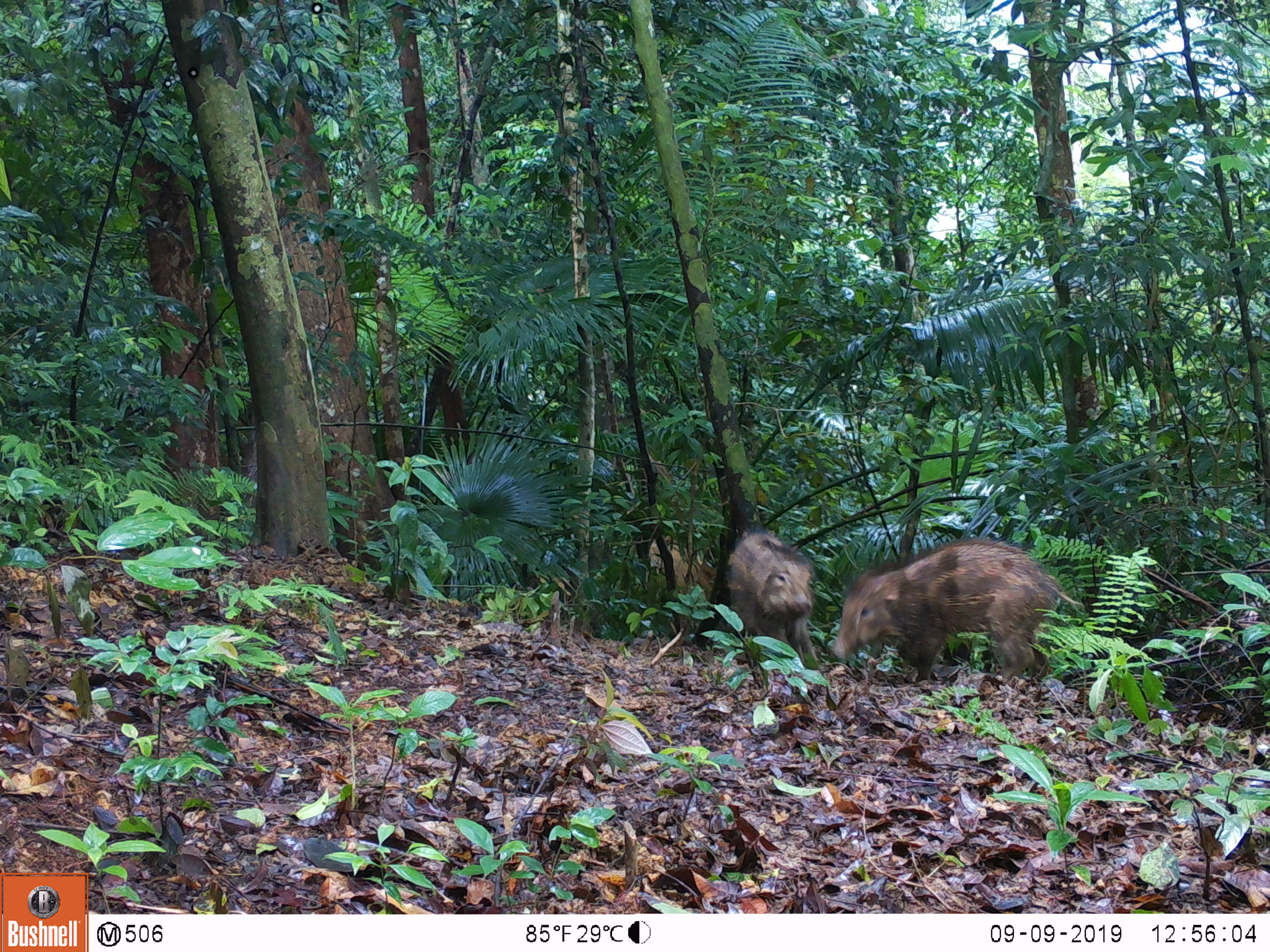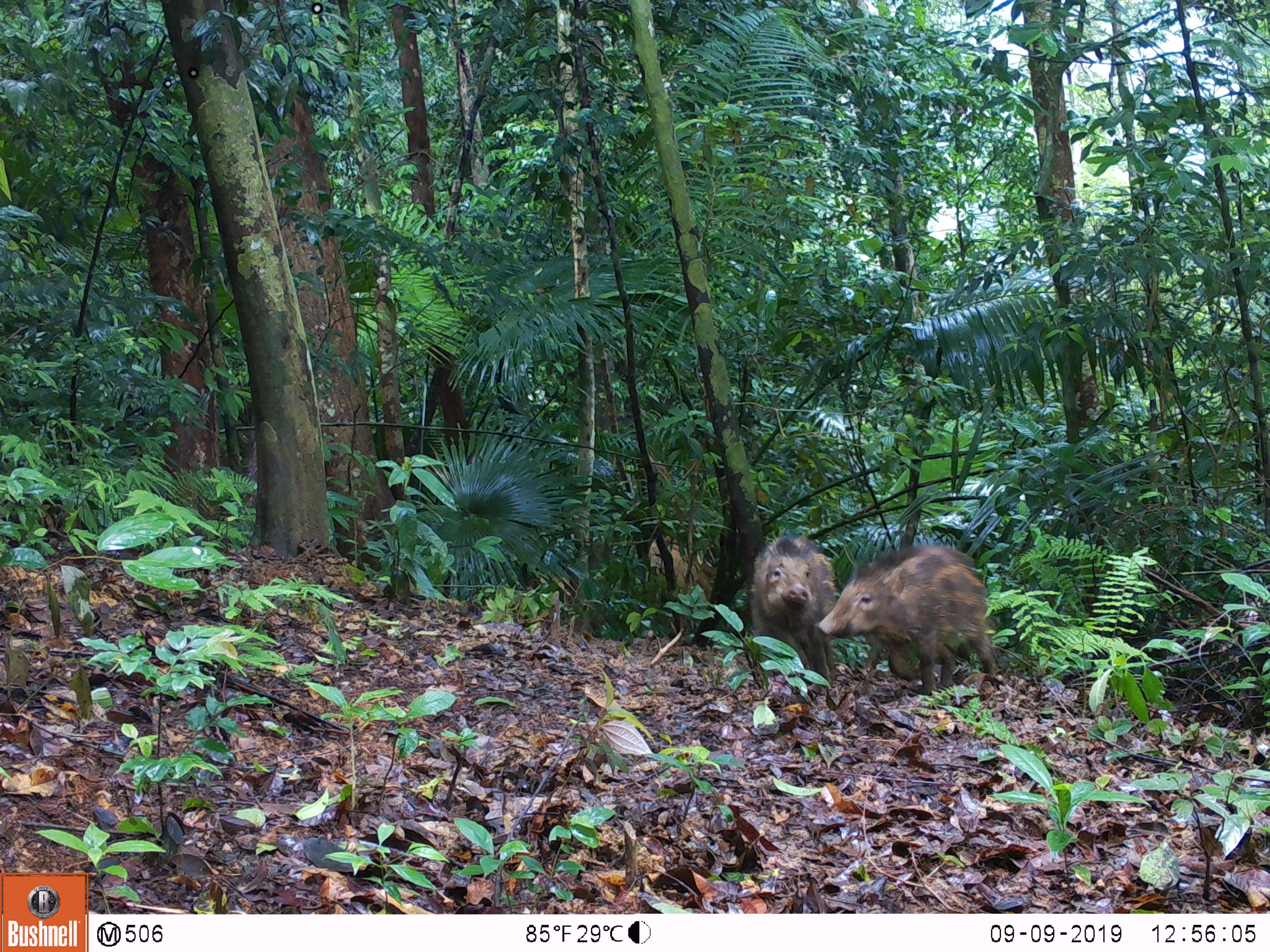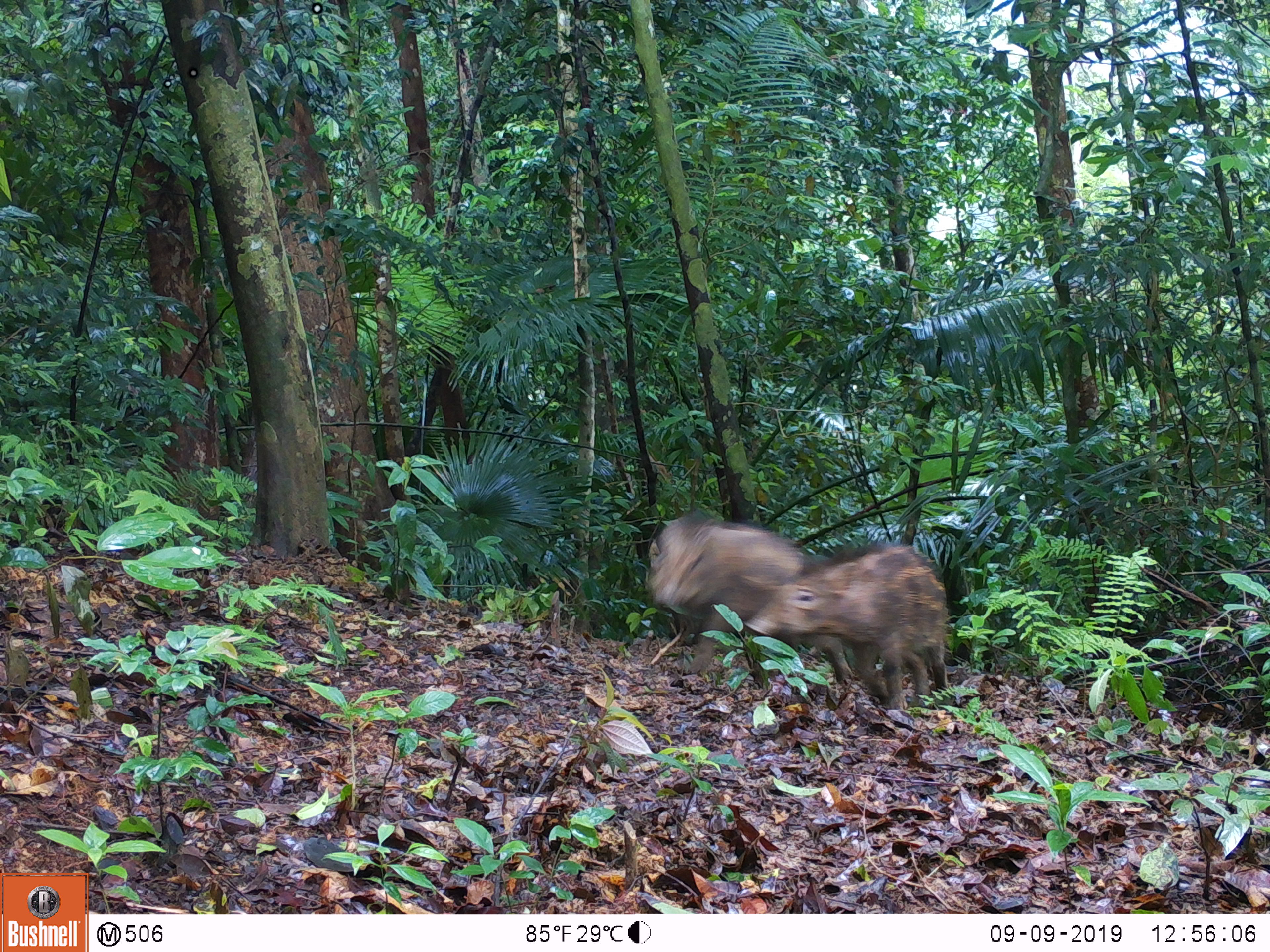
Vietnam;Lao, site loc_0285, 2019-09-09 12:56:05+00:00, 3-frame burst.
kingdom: Animalia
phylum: Chordata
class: Mammalia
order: Artiodactyla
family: Suidae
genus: Sus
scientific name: Sus scrofa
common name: eurasian wild pig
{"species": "eurasian wild pig (Sus scrofa)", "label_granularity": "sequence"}